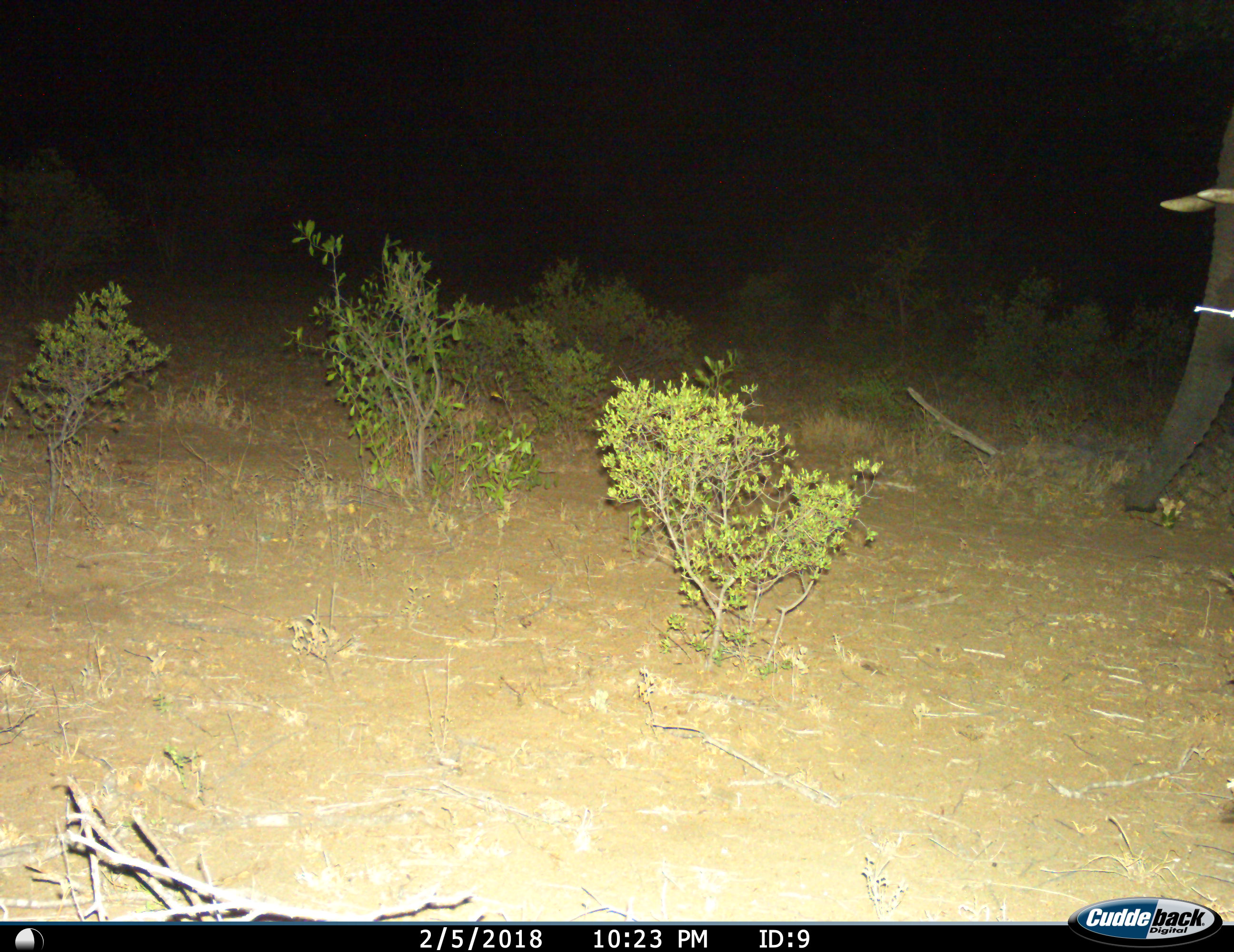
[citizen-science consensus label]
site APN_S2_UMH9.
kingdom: Animalia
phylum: Chordata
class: Mammalia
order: Proboscidea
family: Elephantidae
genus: Loxodonta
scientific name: Loxodonta africana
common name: african bush elephant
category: elephant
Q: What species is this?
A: Elephant (african bush elephant) (Loxodonta africana).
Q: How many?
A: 1.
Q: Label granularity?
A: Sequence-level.